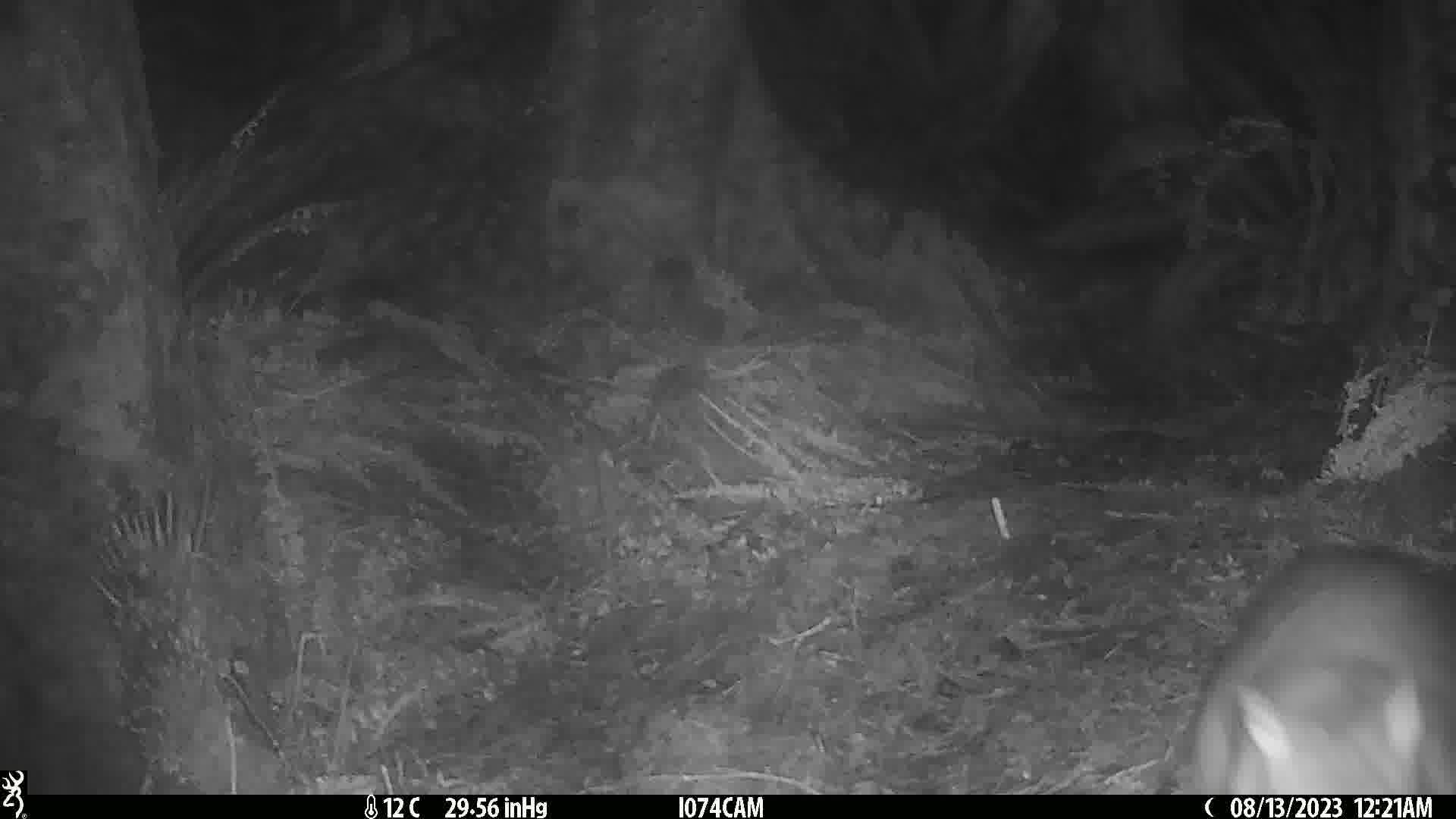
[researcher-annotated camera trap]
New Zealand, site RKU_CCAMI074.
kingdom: Animalia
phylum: Chordata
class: Mammalia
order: Diprotodontia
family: Phalangeridae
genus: Trichosurus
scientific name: Trichosurus vulpecula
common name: common brushtail possum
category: possum